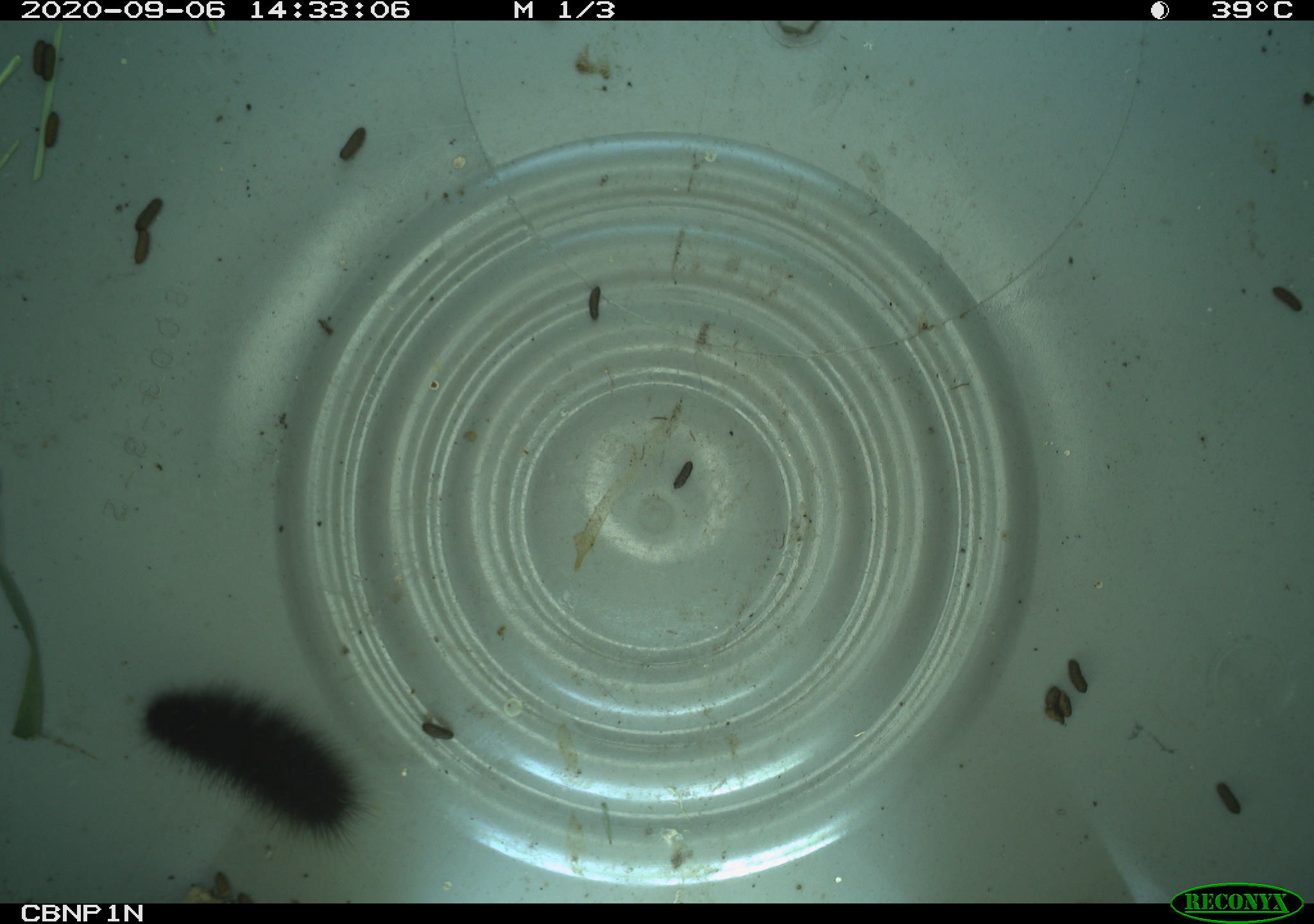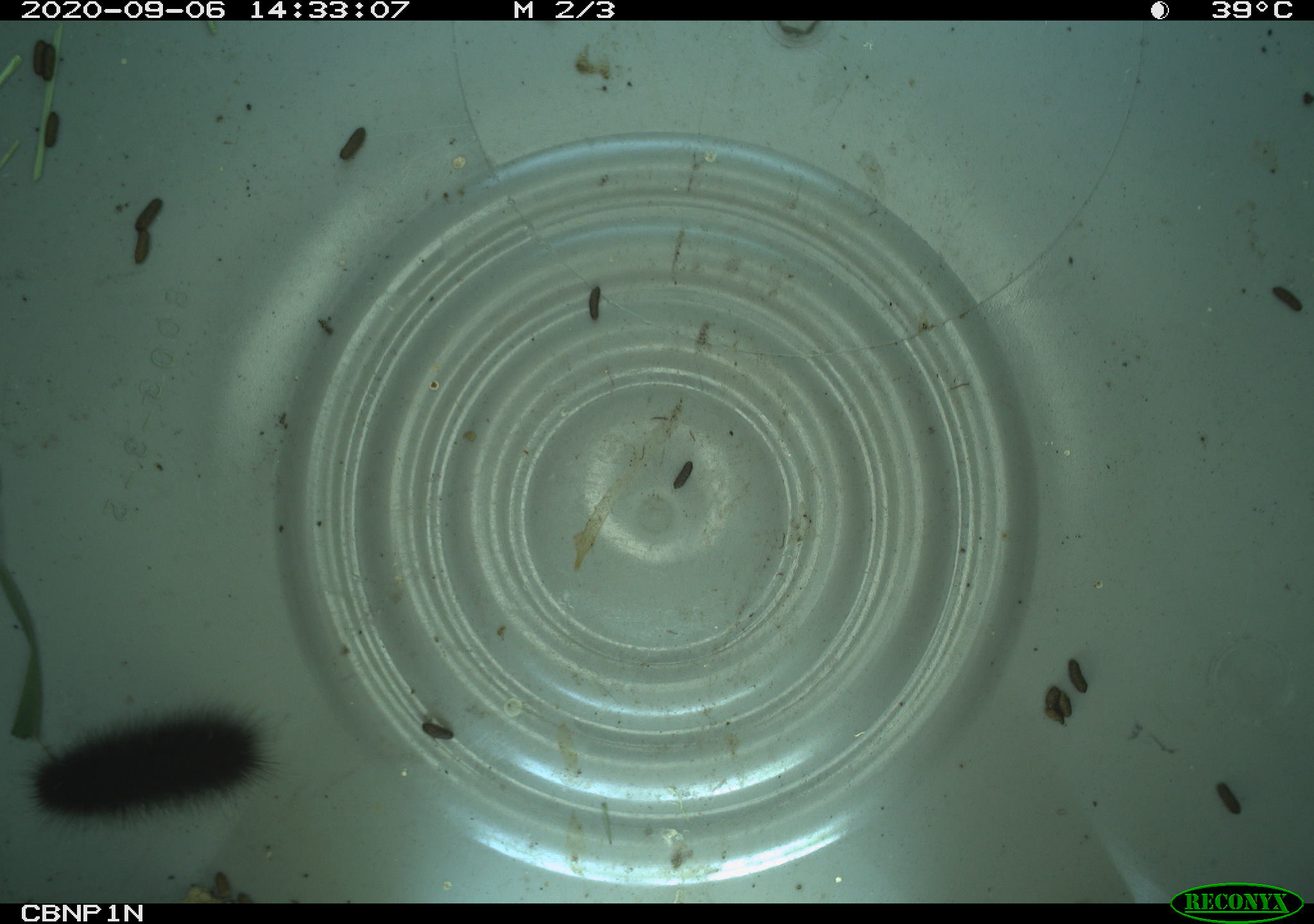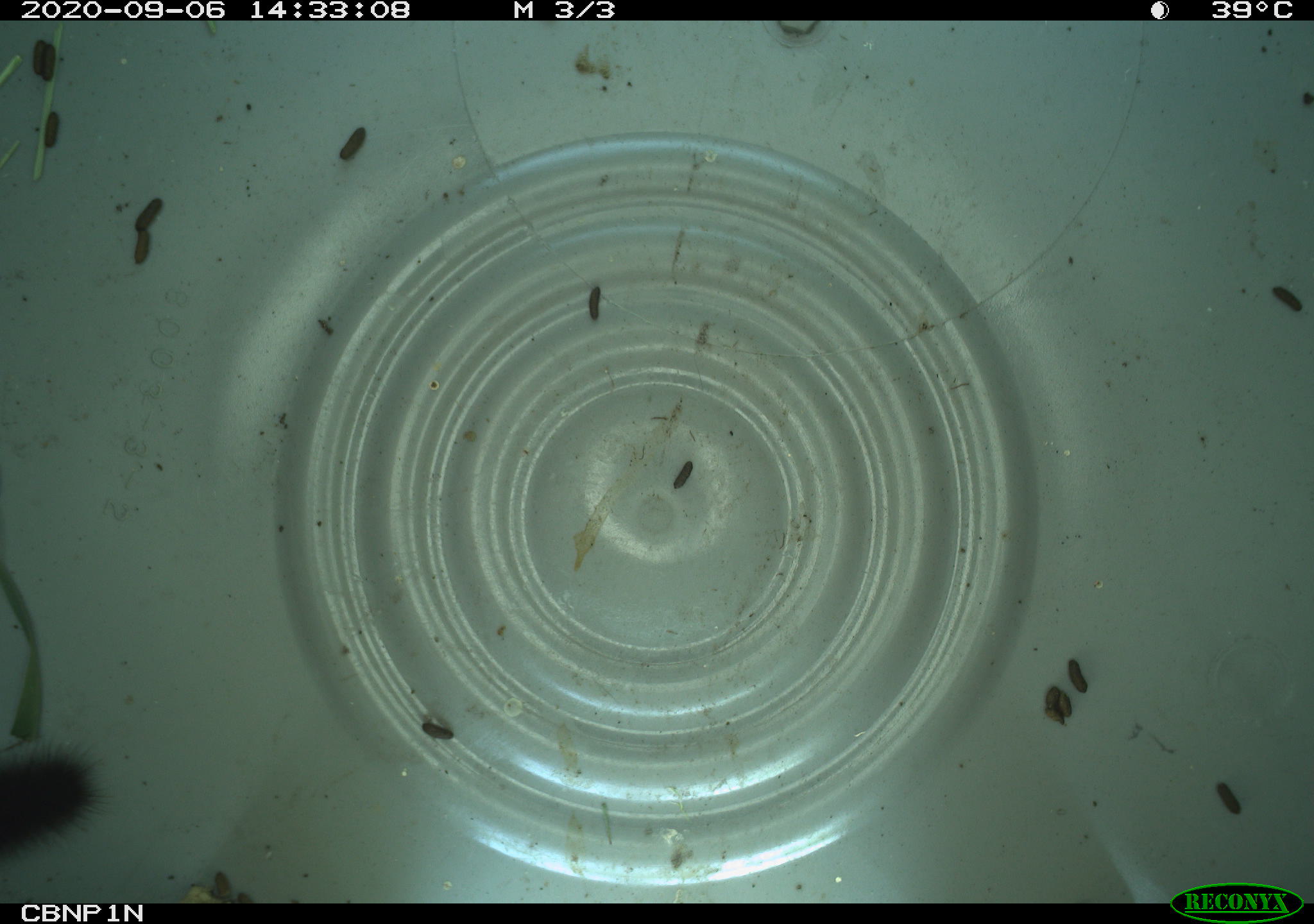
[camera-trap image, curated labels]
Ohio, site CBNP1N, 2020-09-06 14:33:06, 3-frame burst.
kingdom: Animalia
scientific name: Animalia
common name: animal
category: invertebrate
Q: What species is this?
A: Invertebrate (animal) (Animalia).